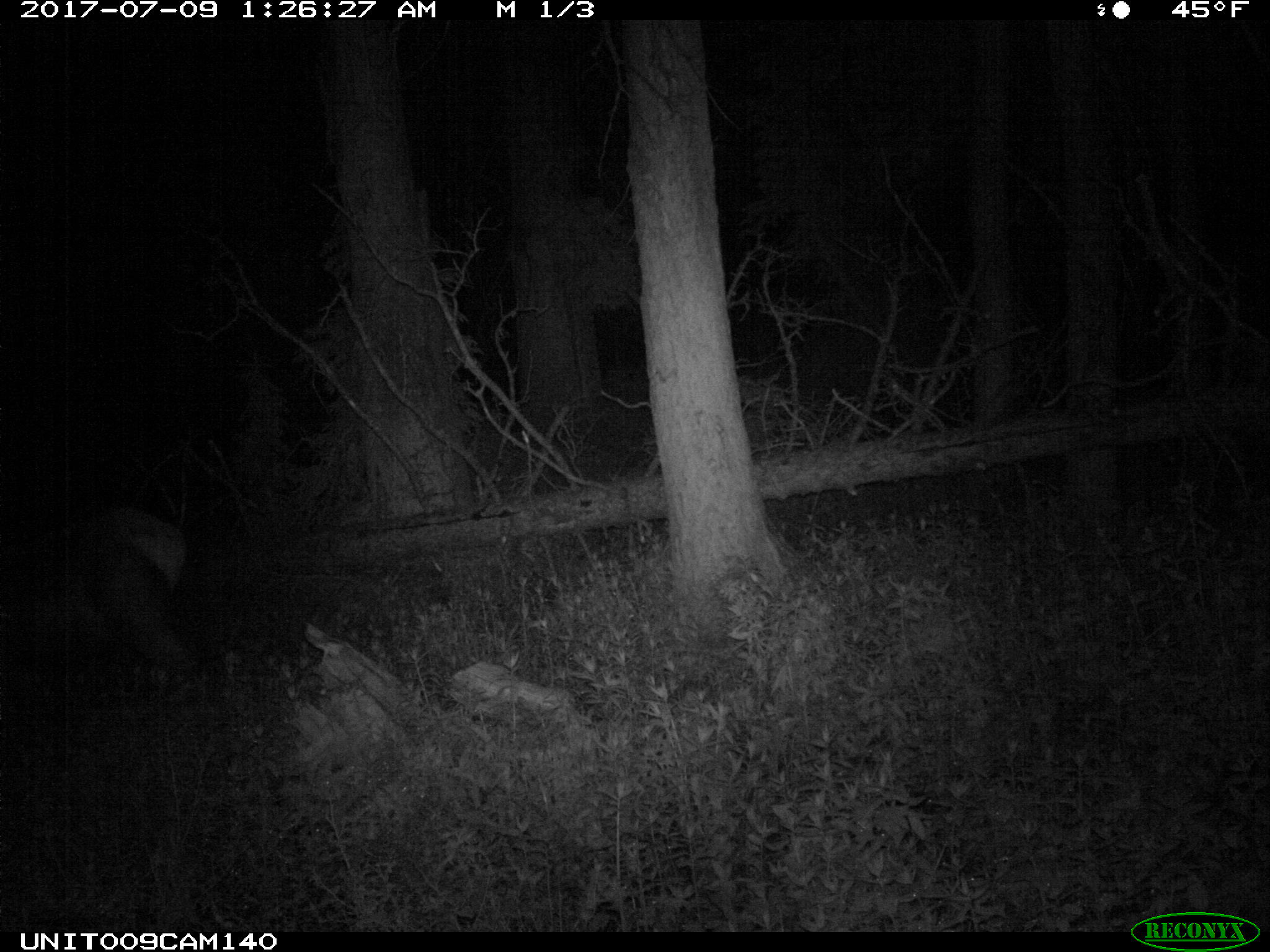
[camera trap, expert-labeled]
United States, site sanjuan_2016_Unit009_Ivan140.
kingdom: Animalia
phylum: Chordata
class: Mammalia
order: Artiodactyla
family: Cervidae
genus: Cervus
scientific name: Cervus elaphus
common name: red deer